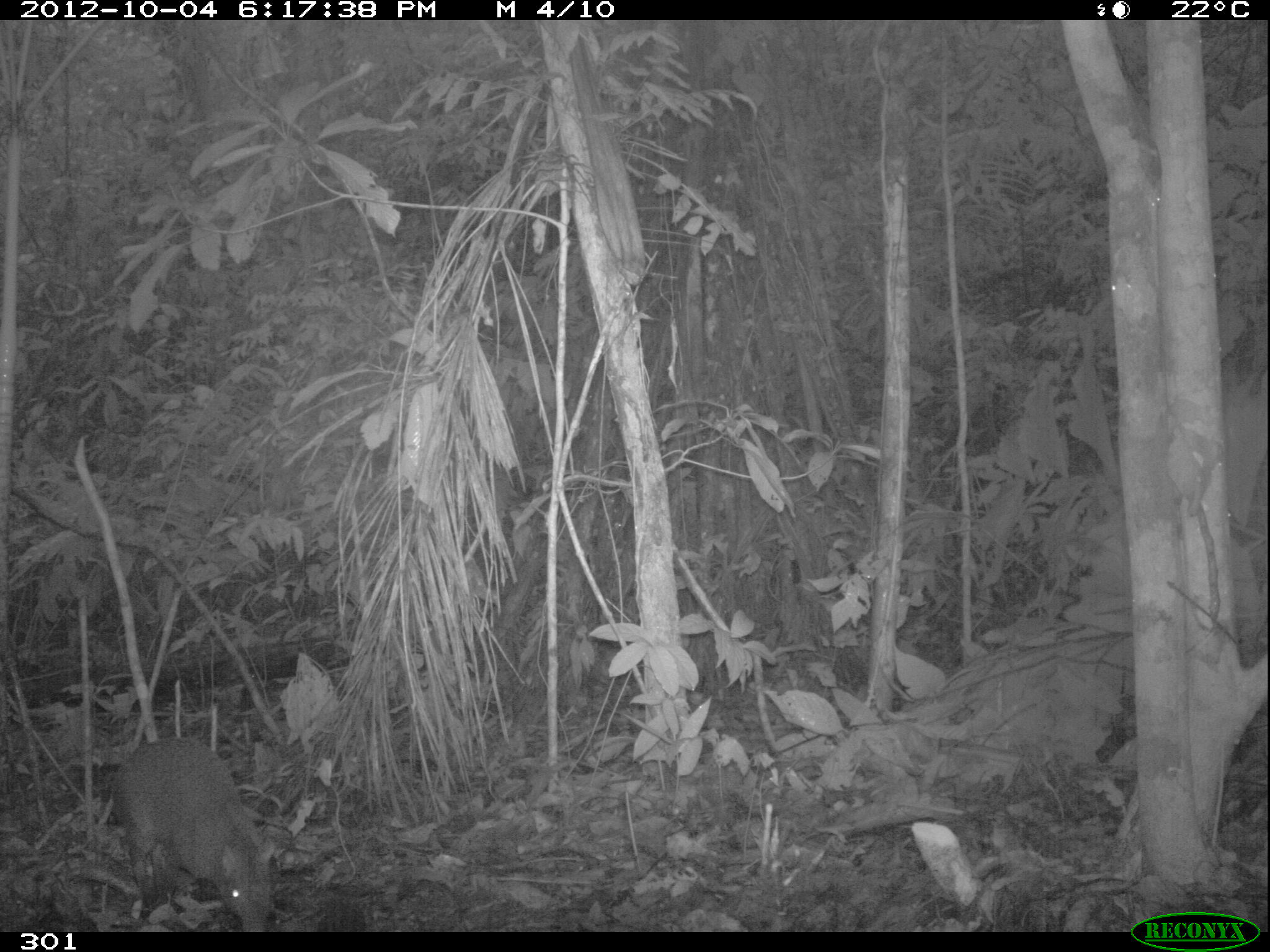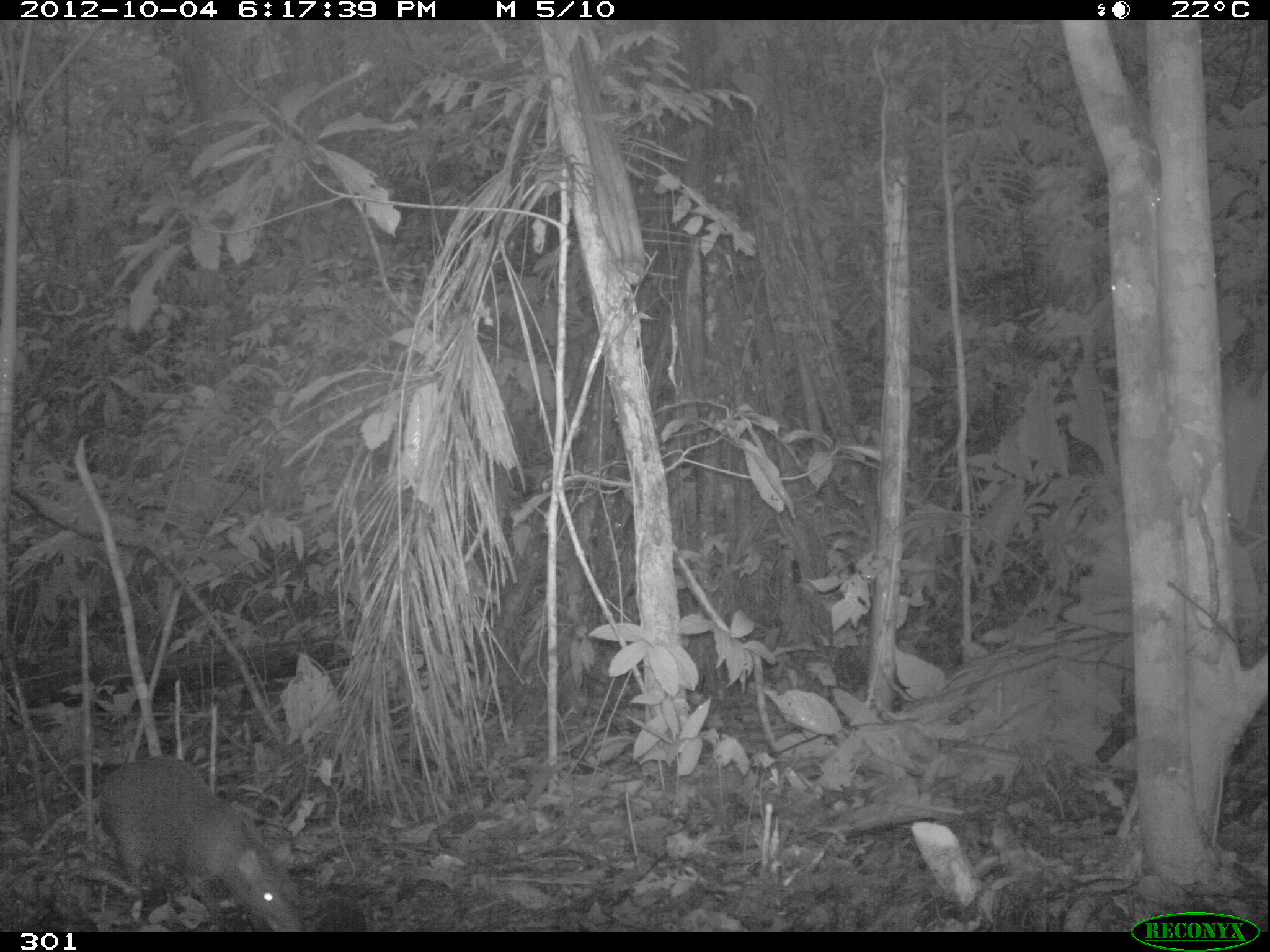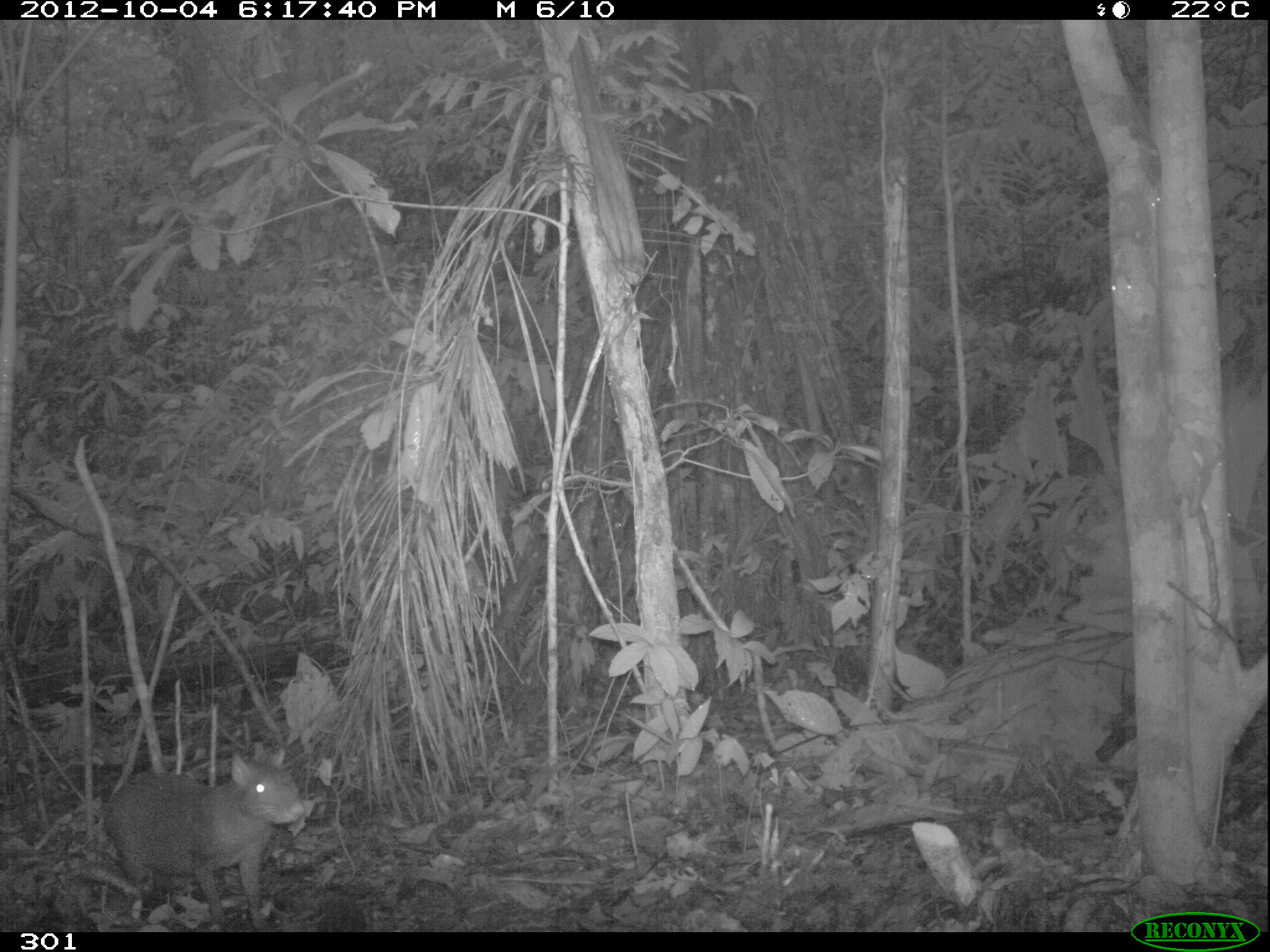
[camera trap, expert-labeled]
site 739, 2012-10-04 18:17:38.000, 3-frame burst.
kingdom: Animalia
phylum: Chordata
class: Mammalia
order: Rodentia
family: Dasyproctidae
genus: Dasyprocta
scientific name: Dasyprocta punctata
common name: central american agouti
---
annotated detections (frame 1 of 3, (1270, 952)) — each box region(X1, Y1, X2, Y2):
dasyprocta punctata: region(111, 735, 277, 932)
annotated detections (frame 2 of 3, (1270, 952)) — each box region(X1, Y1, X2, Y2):
dasyprocta punctata: region(94, 757, 305, 930)